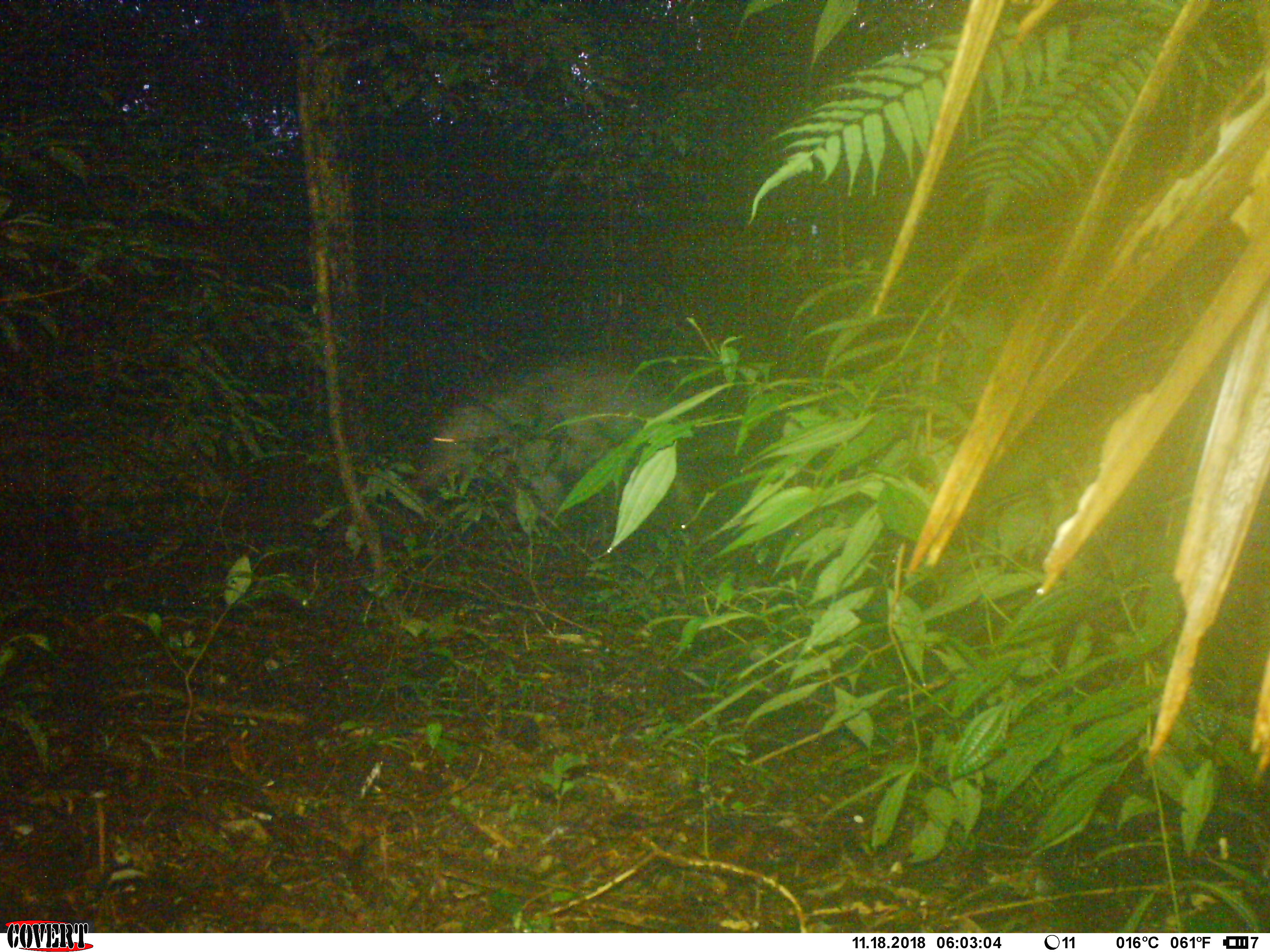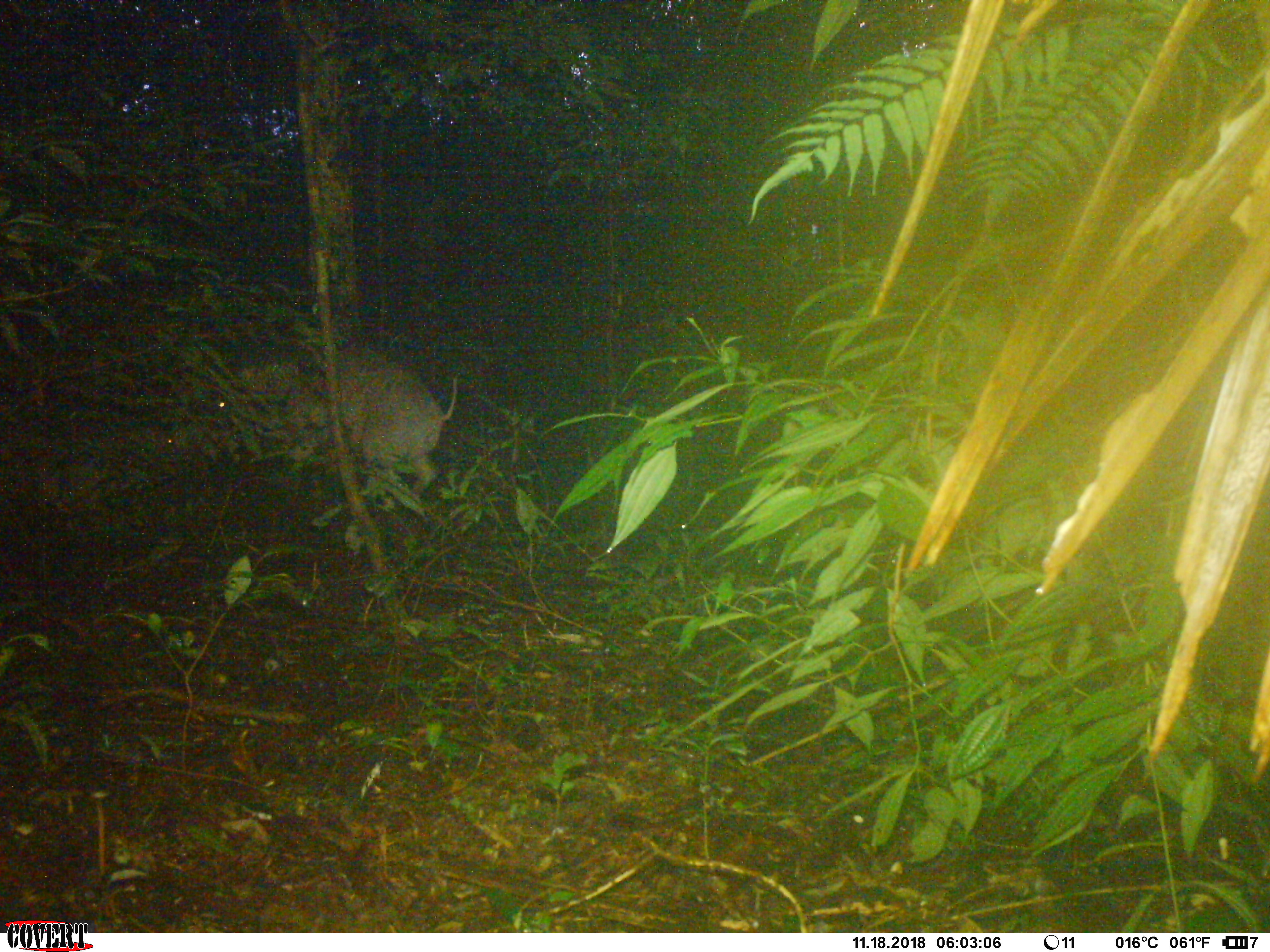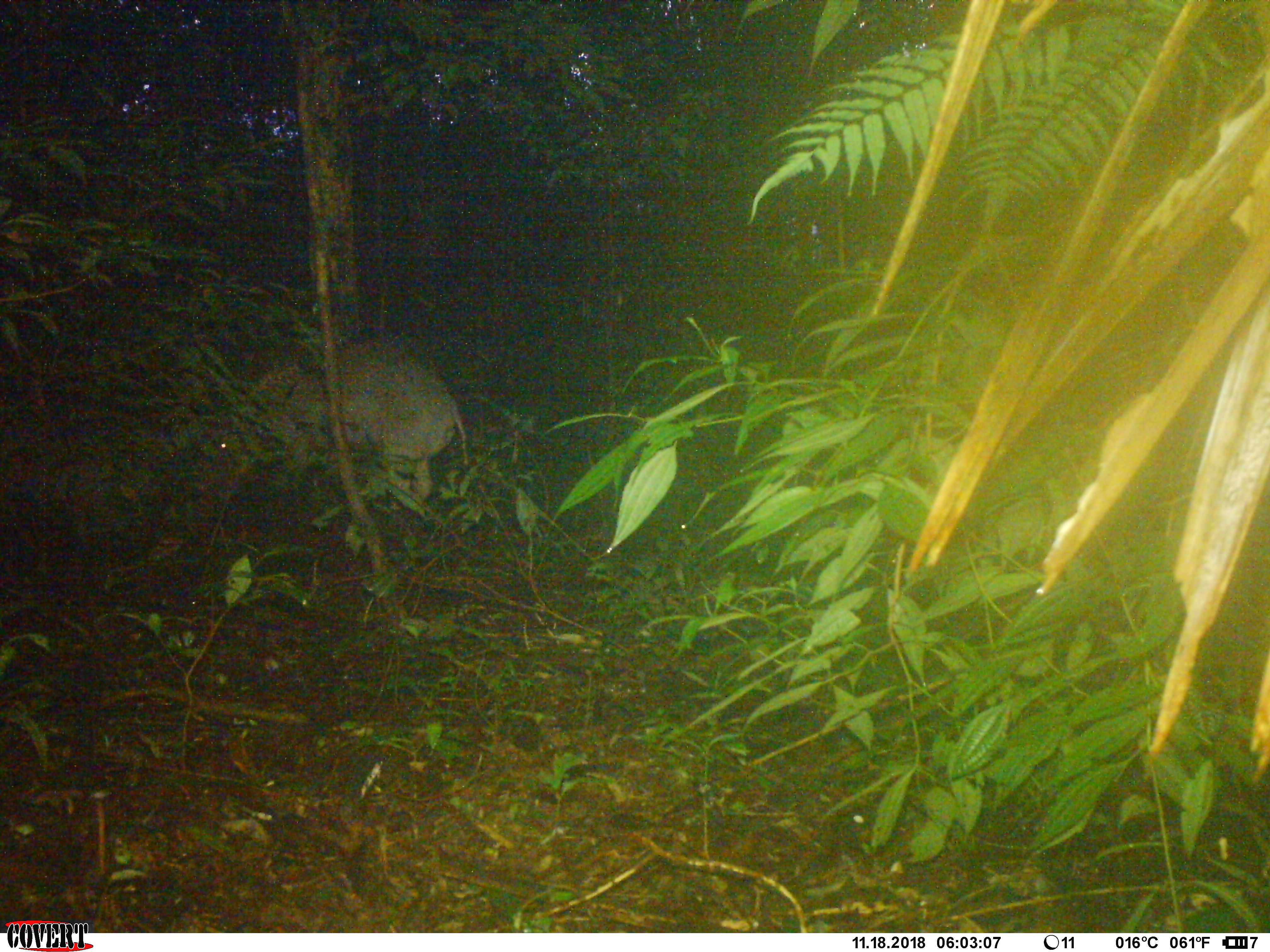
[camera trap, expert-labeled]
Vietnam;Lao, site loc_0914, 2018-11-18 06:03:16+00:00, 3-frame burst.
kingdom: Animalia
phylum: Chordata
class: Mammalia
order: Artiodactyla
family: Suidae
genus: Sus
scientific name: Sus scrofa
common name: eurasian wild pig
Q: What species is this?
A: Eurasian wild pig (Sus scrofa).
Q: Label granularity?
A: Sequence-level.